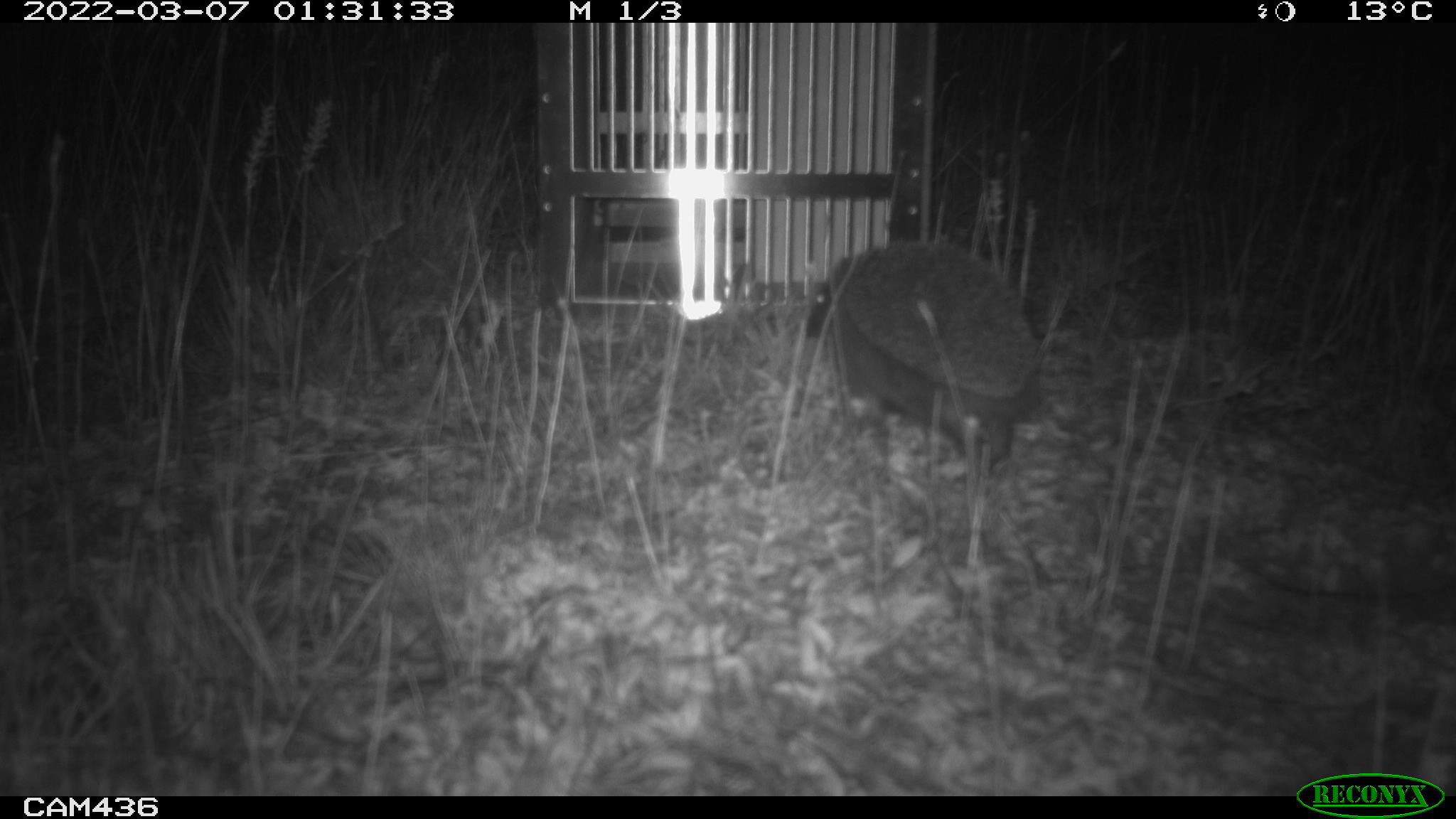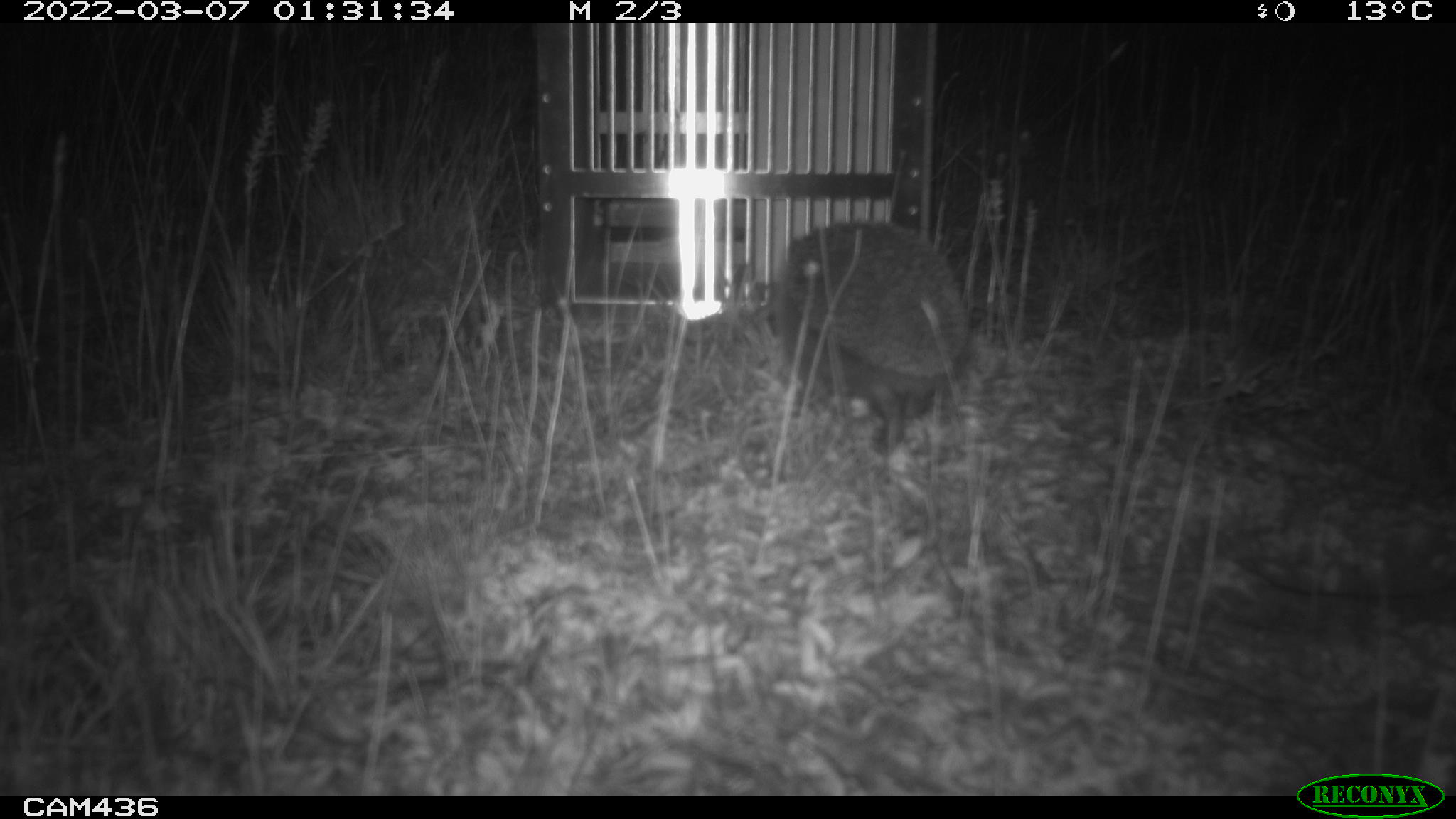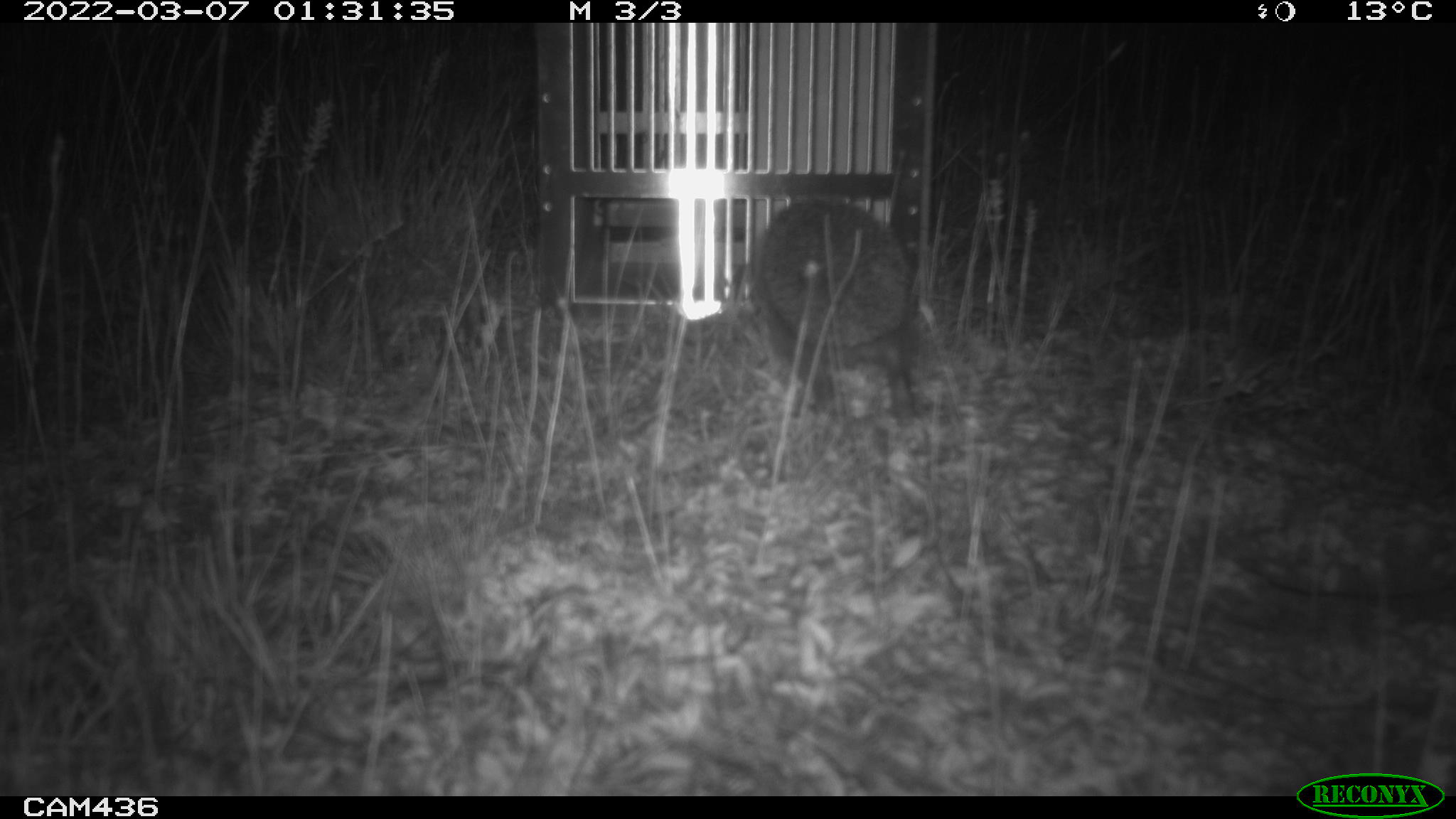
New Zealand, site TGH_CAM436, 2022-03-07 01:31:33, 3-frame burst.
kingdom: Animalia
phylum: Chordata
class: Mammalia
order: Eulipotyphla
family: Erinaceidae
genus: Erinaceus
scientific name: Erinaceus europaeus europaeus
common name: european hedgehog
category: hedgehog